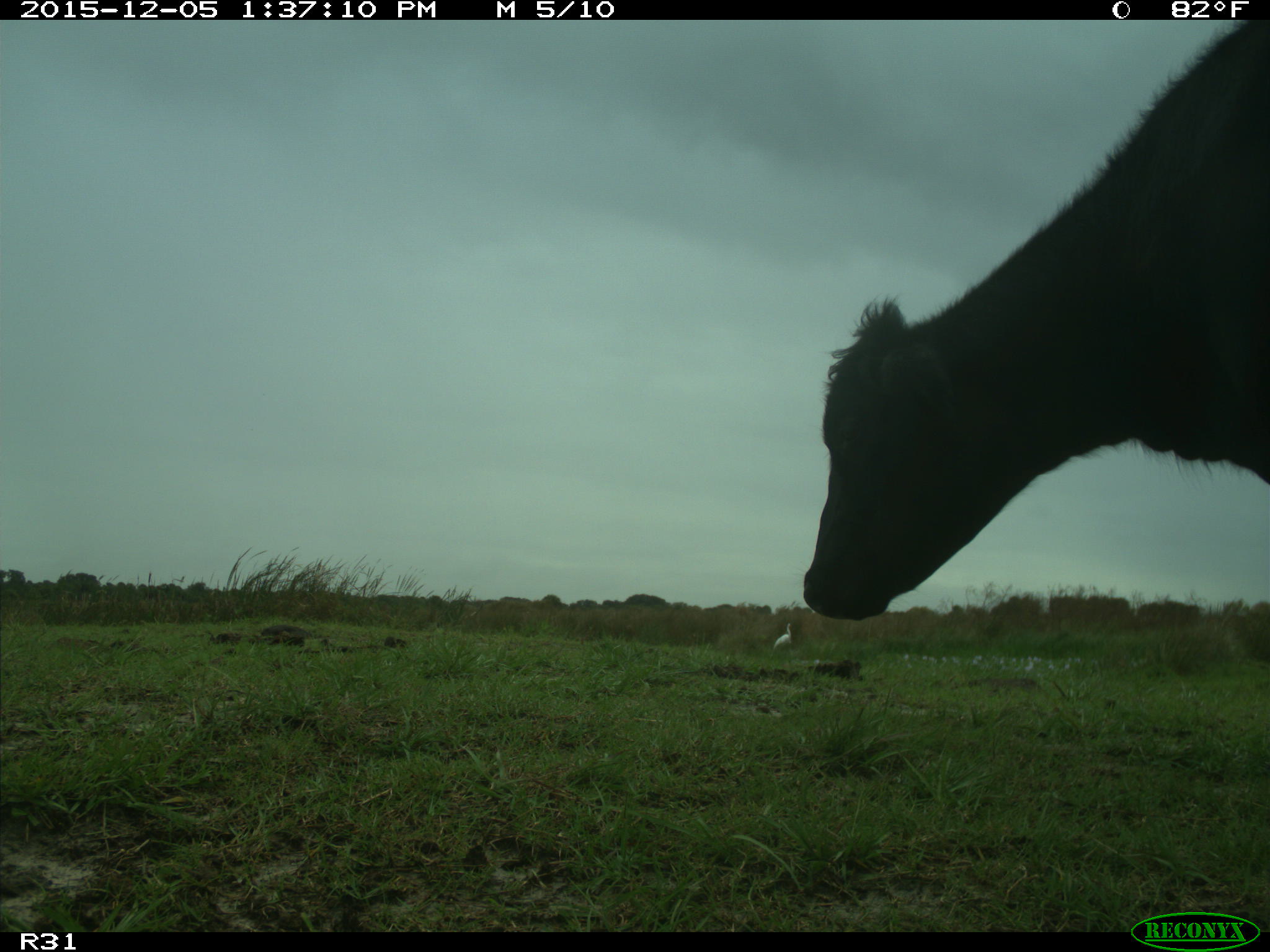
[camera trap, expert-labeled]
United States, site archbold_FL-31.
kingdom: Animalia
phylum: Chordata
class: Mammalia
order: Artiodactyla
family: Bovidae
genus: Bos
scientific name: Bos taurus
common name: domestic cow